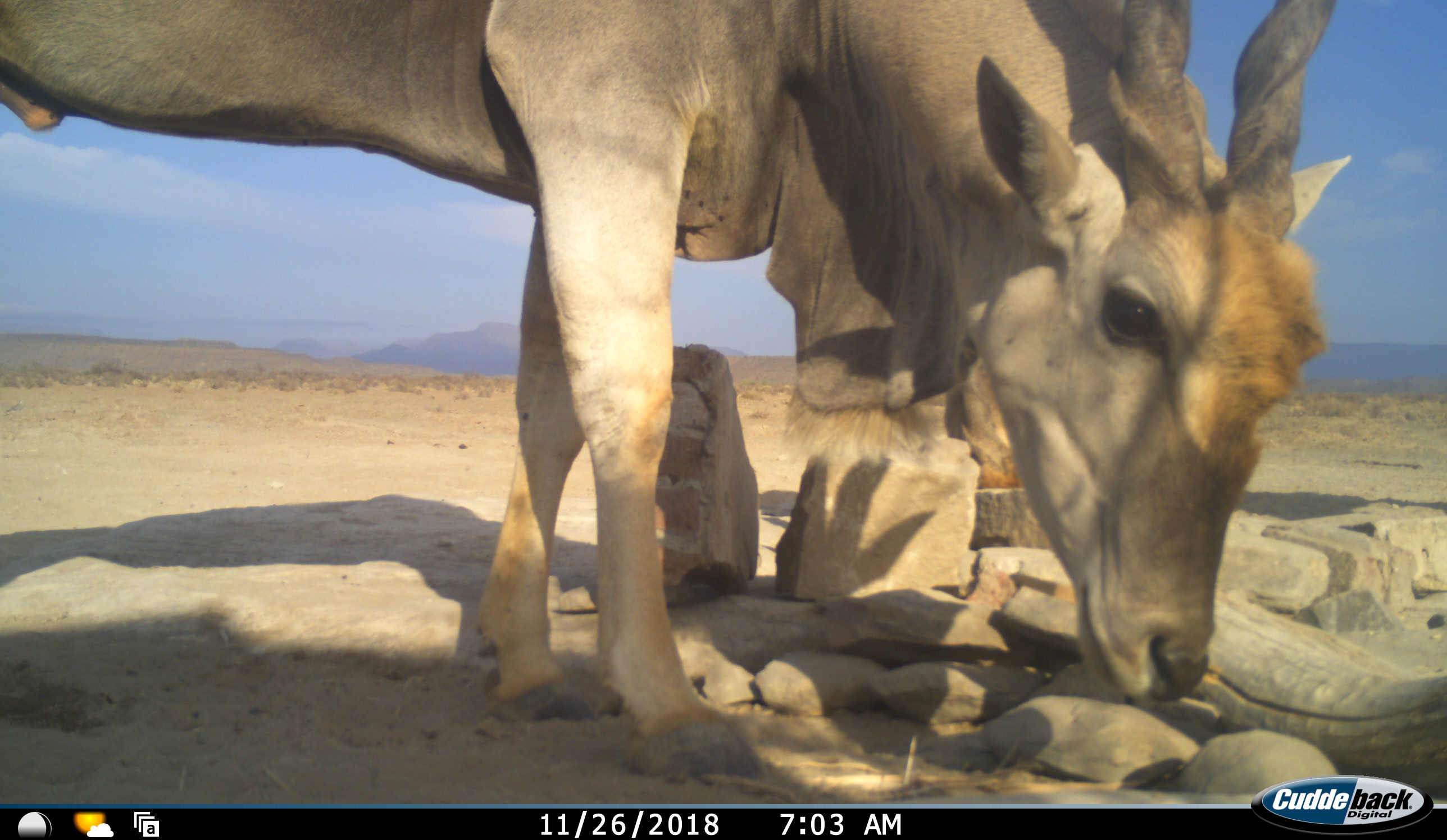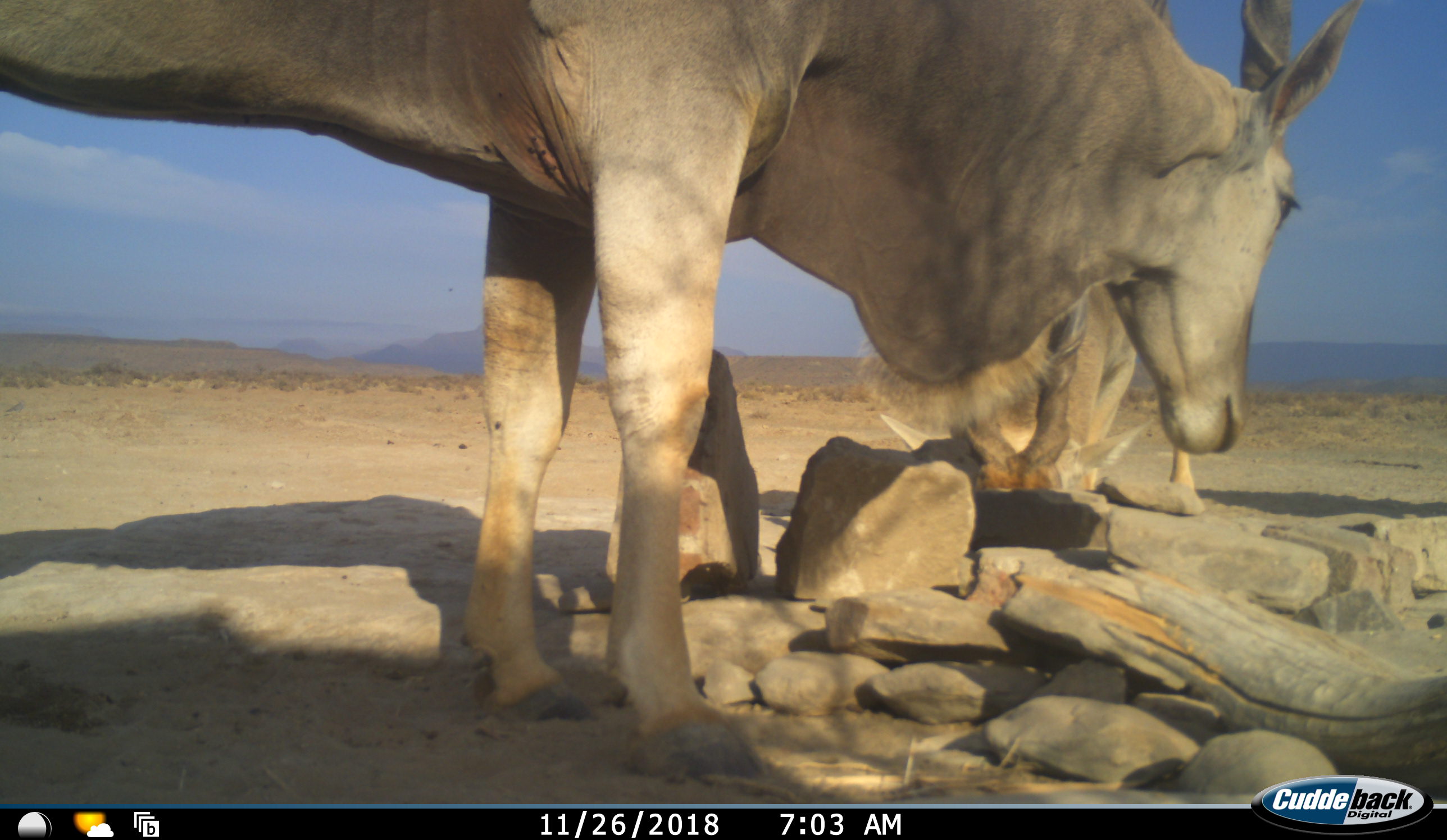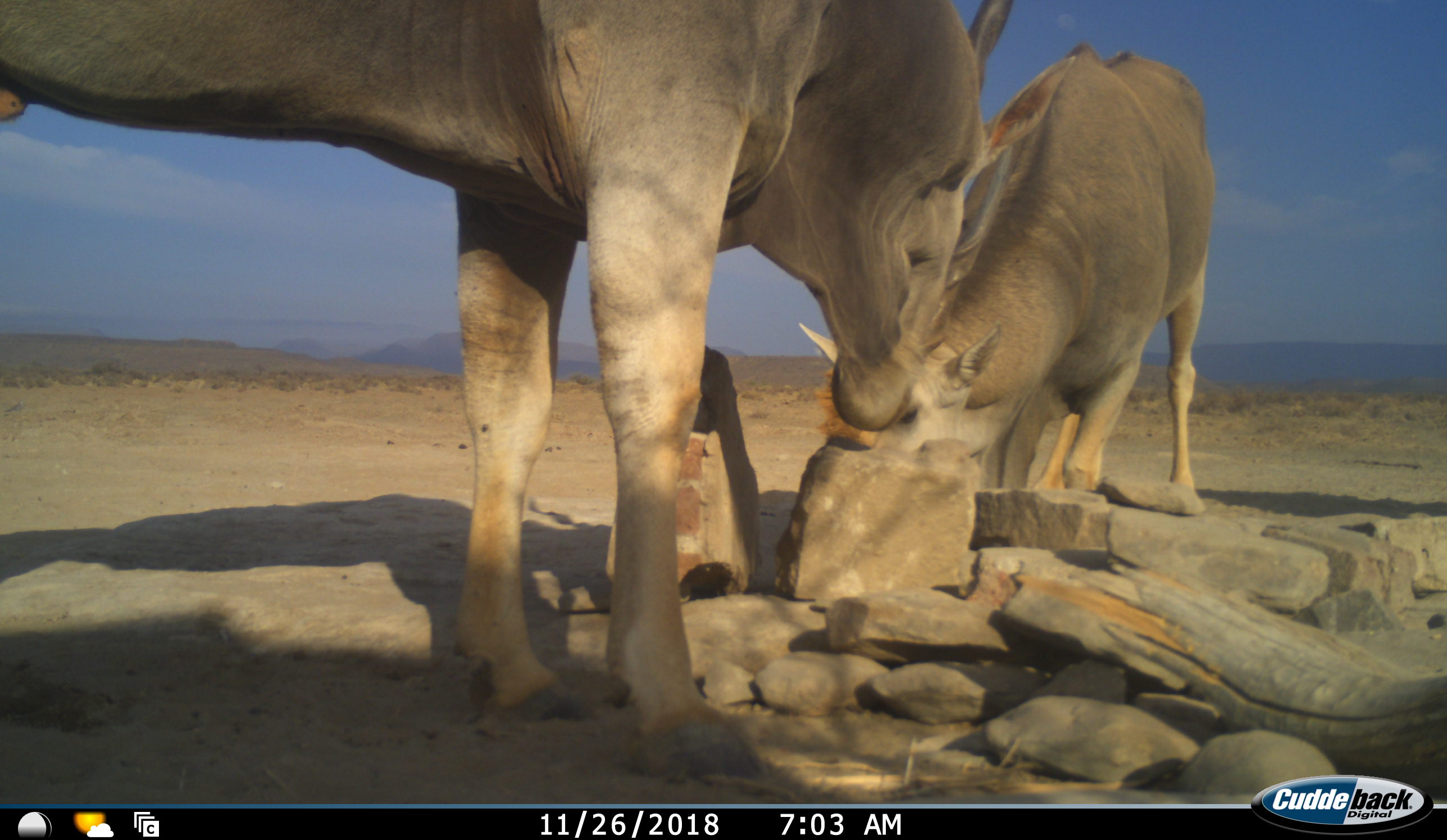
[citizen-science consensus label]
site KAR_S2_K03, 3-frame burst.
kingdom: Animalia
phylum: Chordata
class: Mammalia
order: Artiodactyla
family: Bovidae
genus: Tragelaphus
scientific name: Tragelaphus oryx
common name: eland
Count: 2.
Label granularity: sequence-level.